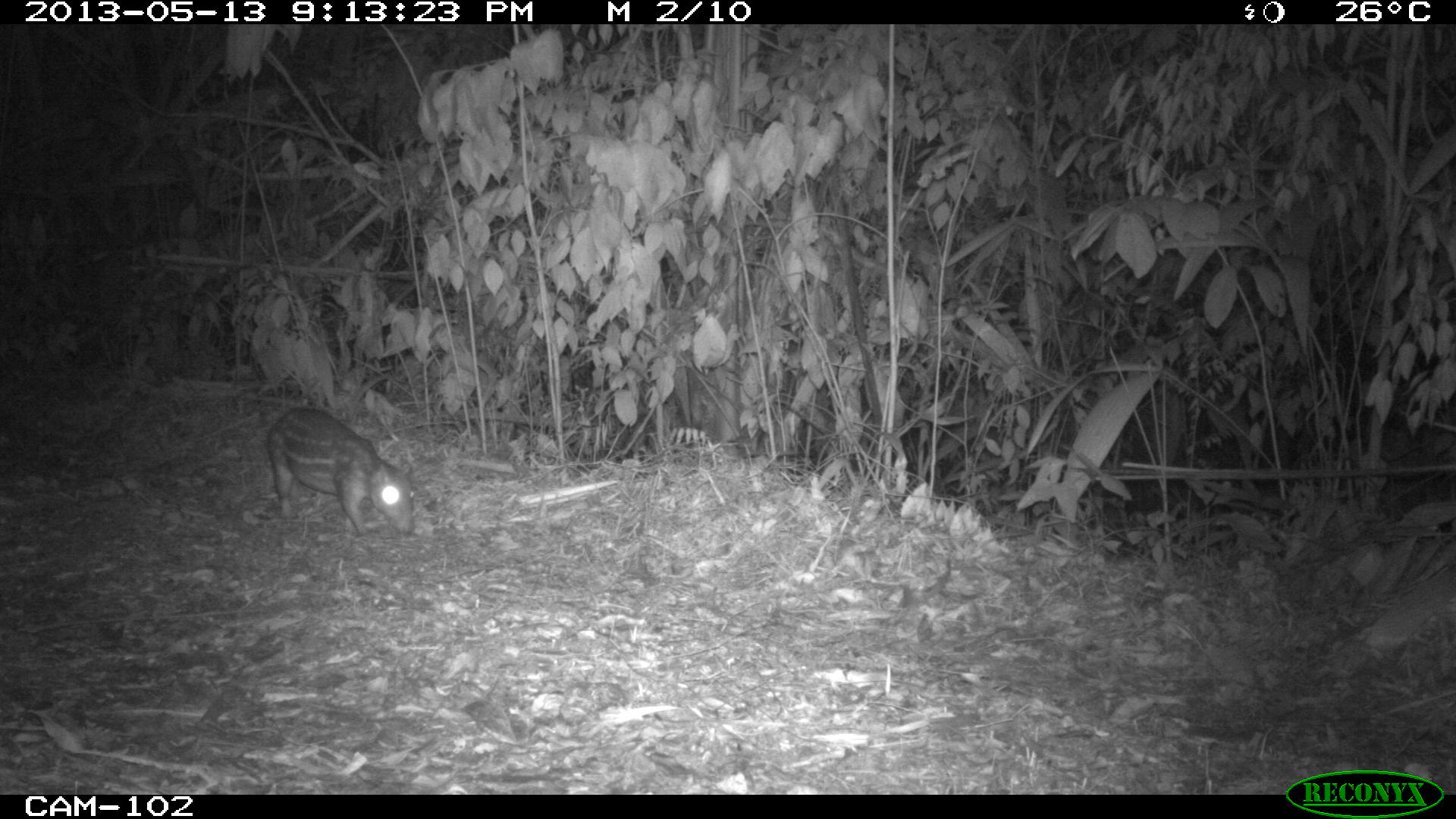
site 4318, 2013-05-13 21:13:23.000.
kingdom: Animalia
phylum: Chordata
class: Mammalia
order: Rodentia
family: Cuniculidae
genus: Cuniculus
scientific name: Cuniculus paca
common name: lowland paca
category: agouti paca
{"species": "agouti paca (lowland paca) (Cuniculus paca)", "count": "1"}